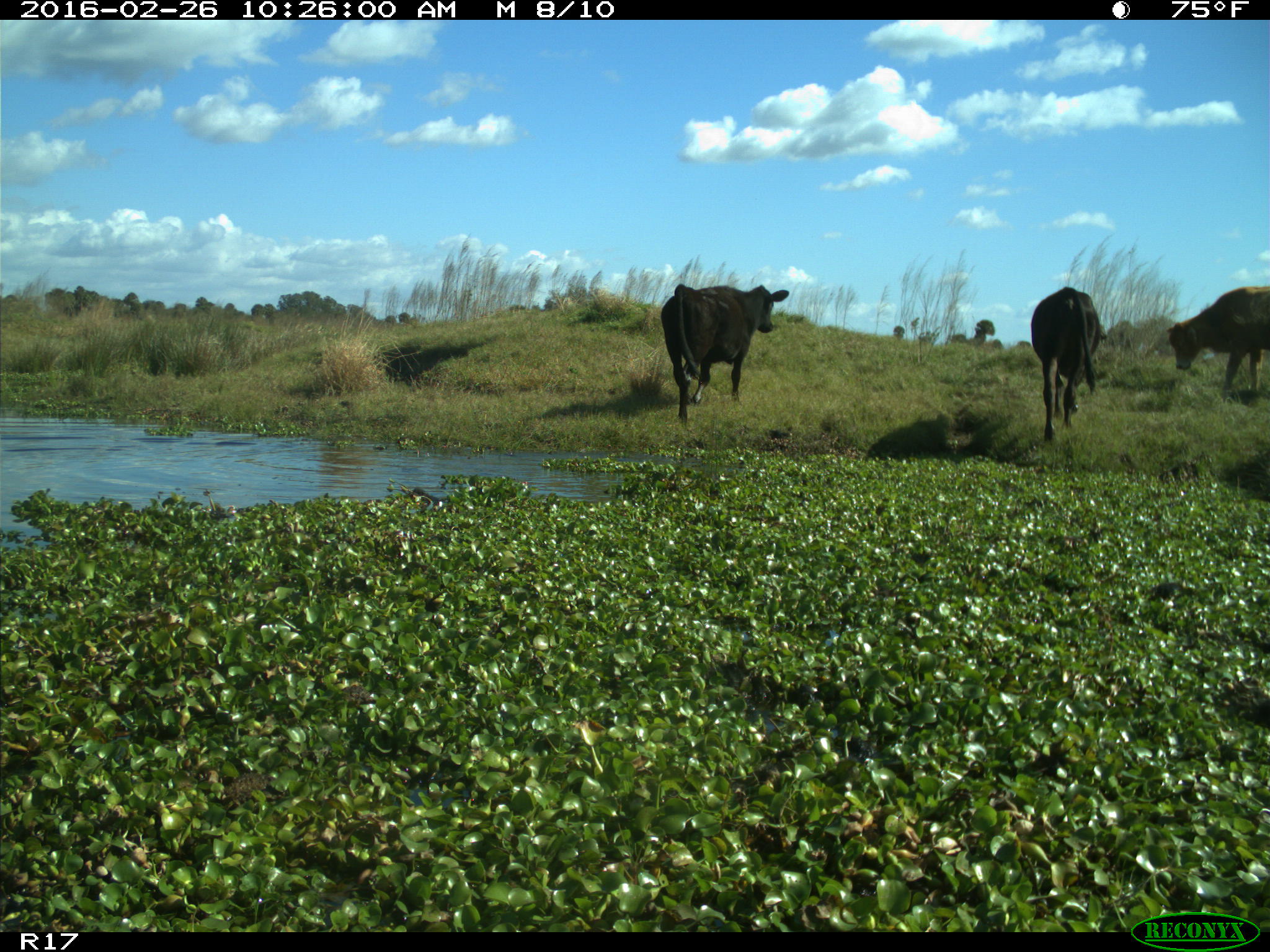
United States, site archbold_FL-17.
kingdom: Animalia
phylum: Chordata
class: Mammalia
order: Artiodactyla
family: Bovidae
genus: Bos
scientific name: Bos taurus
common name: domestic cow